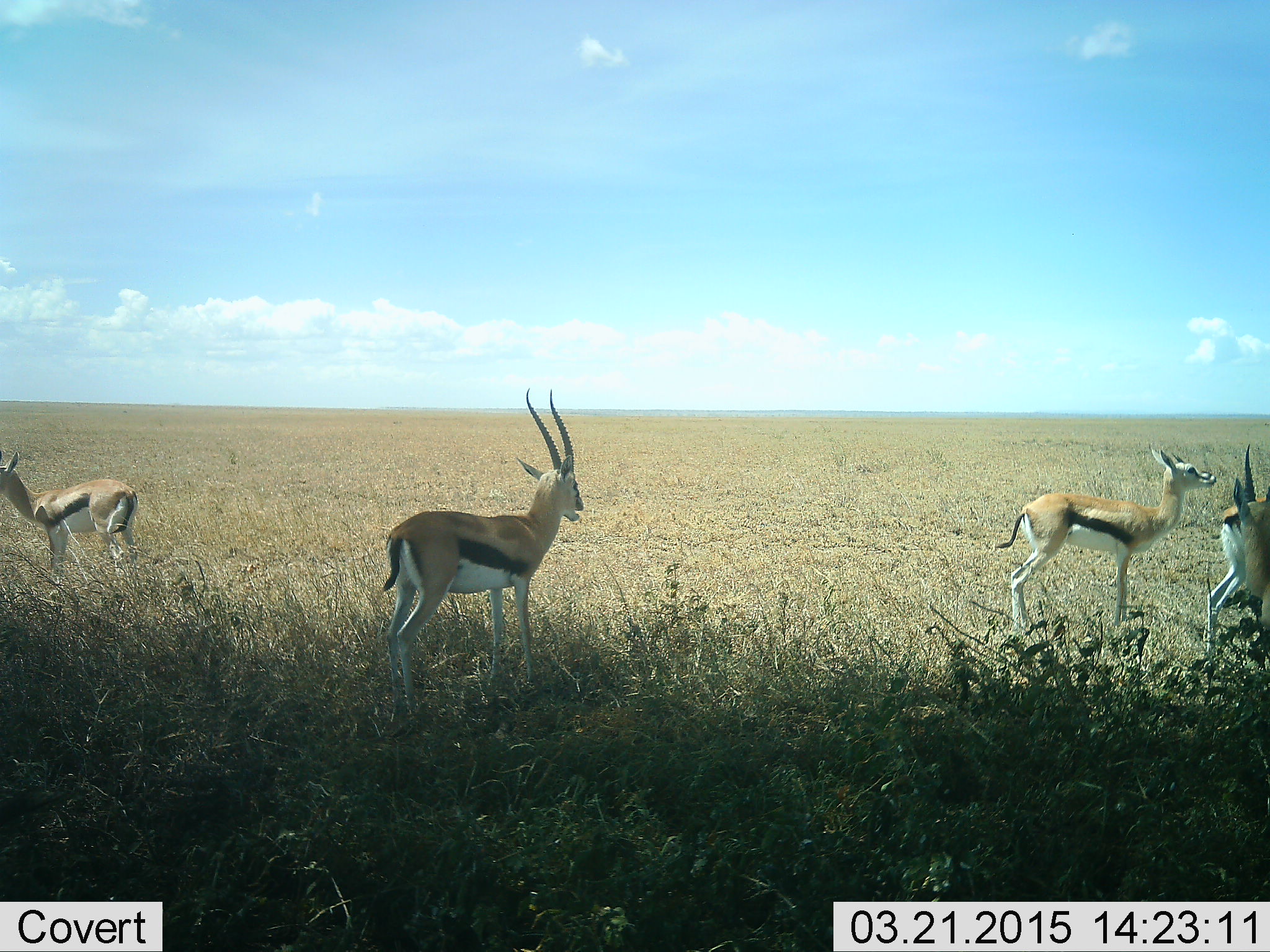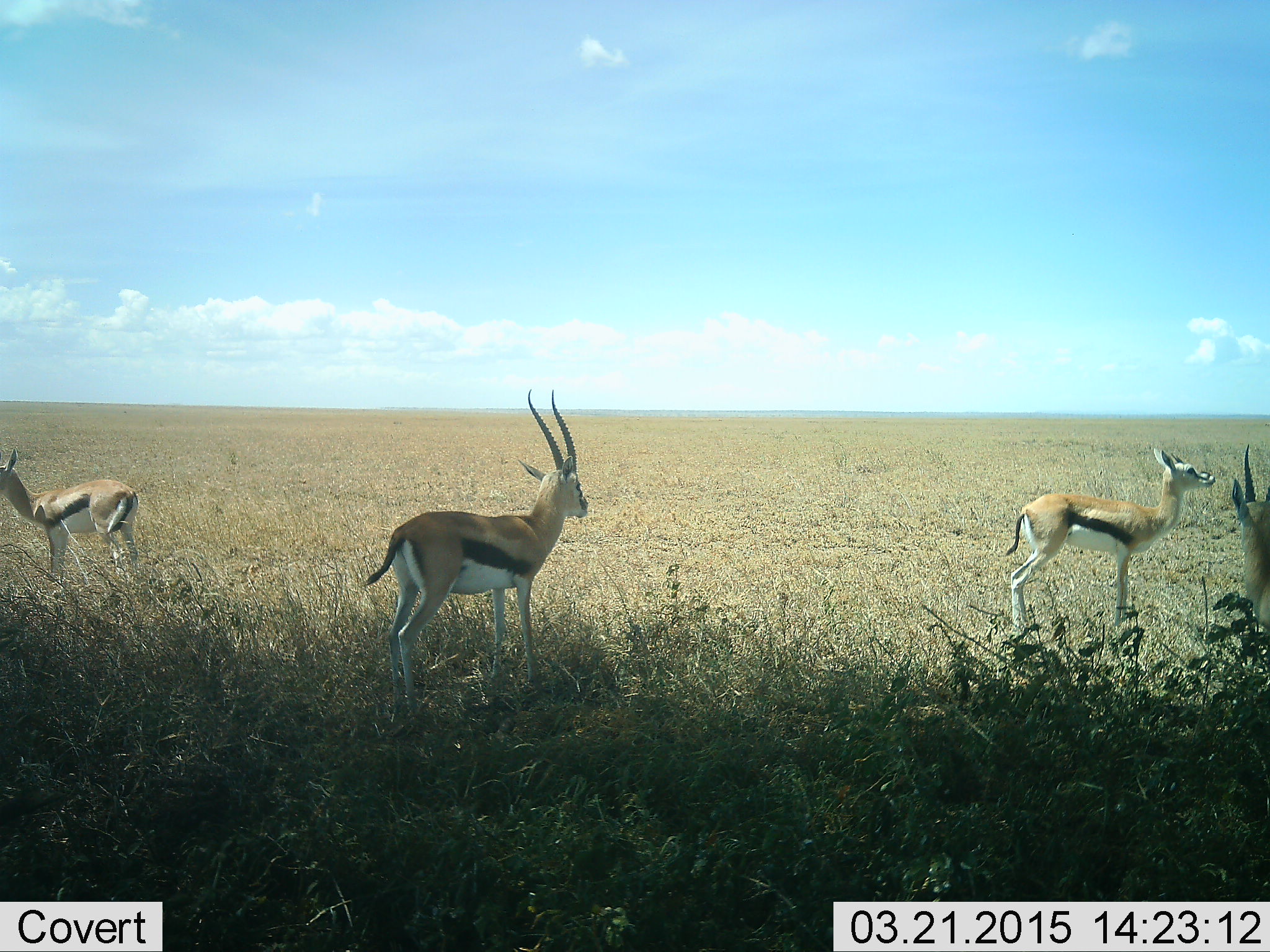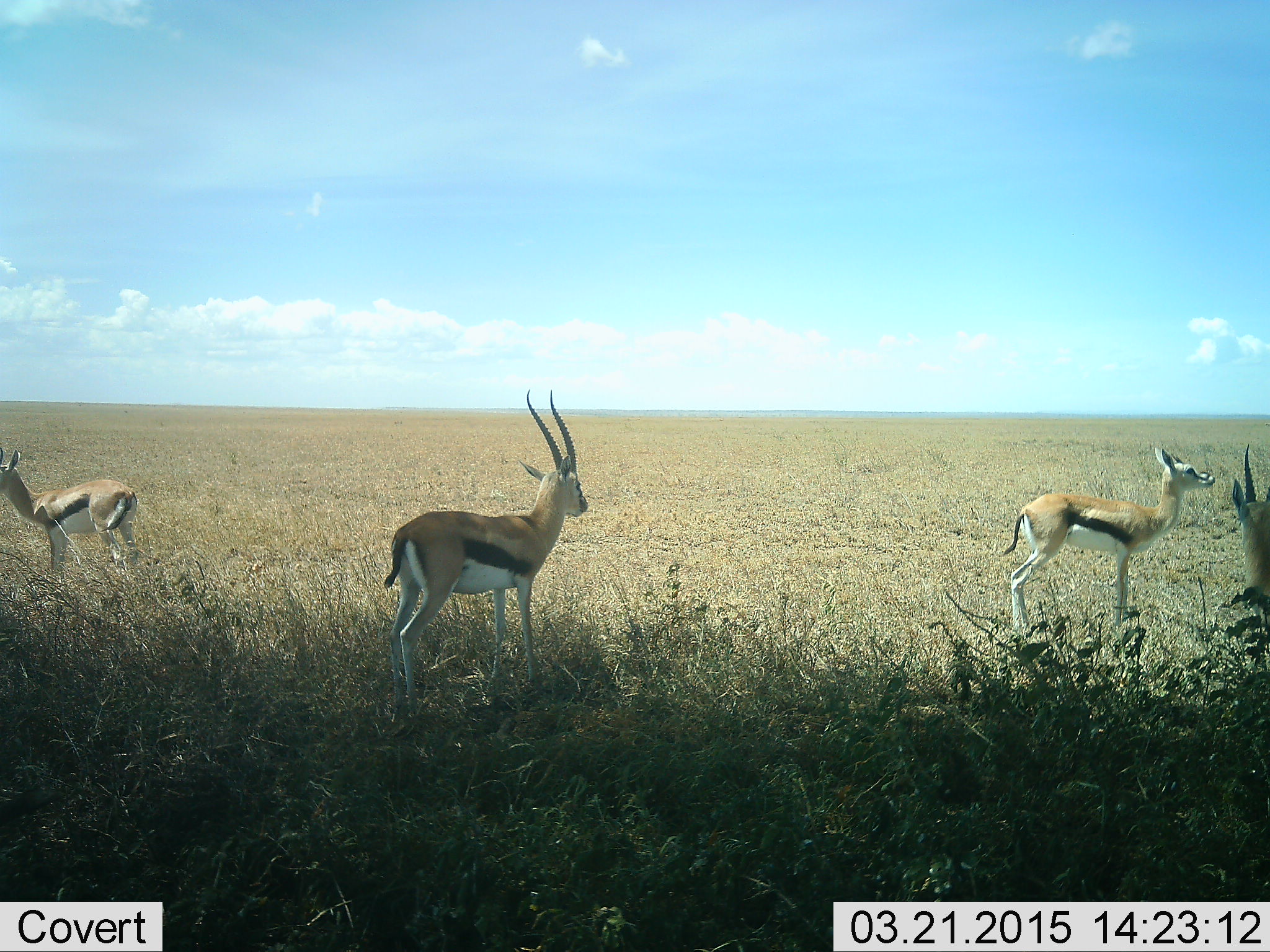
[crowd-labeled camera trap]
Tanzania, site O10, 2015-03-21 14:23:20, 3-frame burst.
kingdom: Animalia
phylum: Chordata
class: Mammalia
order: Artiodactyla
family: Bovidae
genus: Eudorcas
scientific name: Eudorcas thomsonii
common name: thomson's gazelle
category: gazellethomsons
Gazellethomsons (thomson's gazelle) (Eudorcas thomsonii), count 4. Behavior (volunteer vote fractions): standing 91%, resting 0%, moving 18%, interacting 0%. Young present (vote fraction): 0%. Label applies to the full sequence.